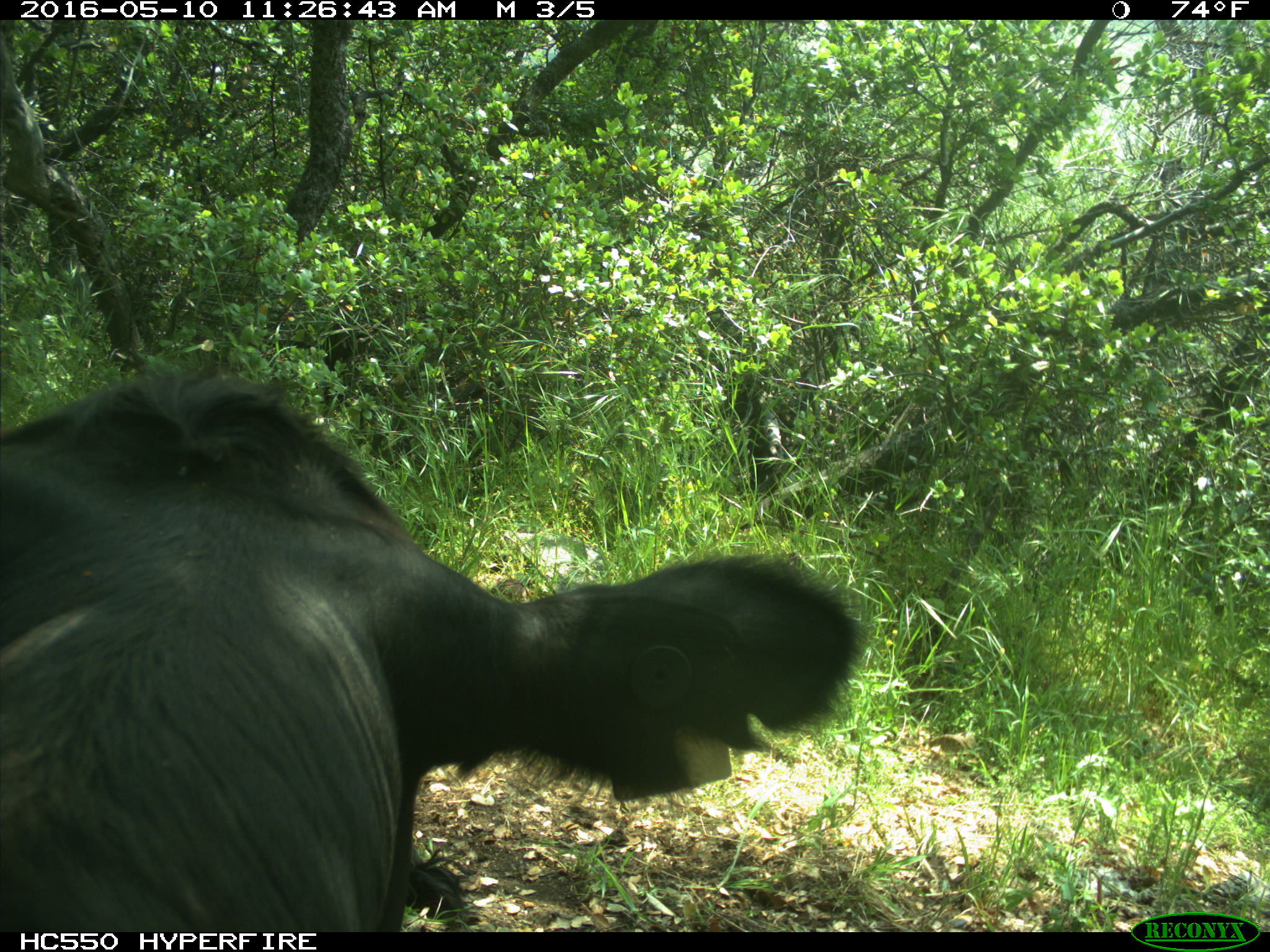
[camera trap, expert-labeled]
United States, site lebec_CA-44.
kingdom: Animalia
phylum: Chordata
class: Mammalia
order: Artiodactyla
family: Bovidae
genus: Bos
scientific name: Bos taurus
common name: domestic cow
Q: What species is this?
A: Bos taurus (domestic cow).